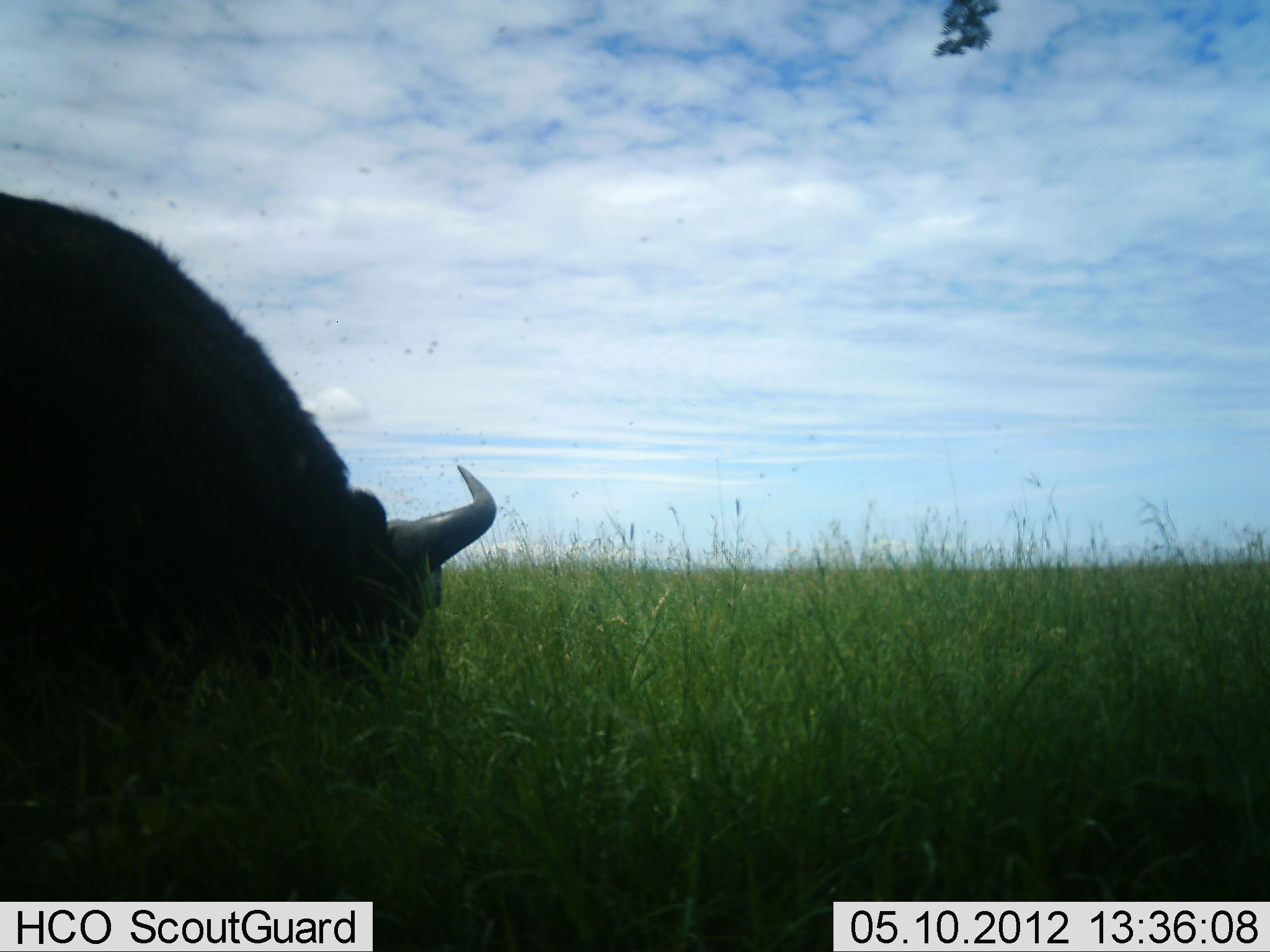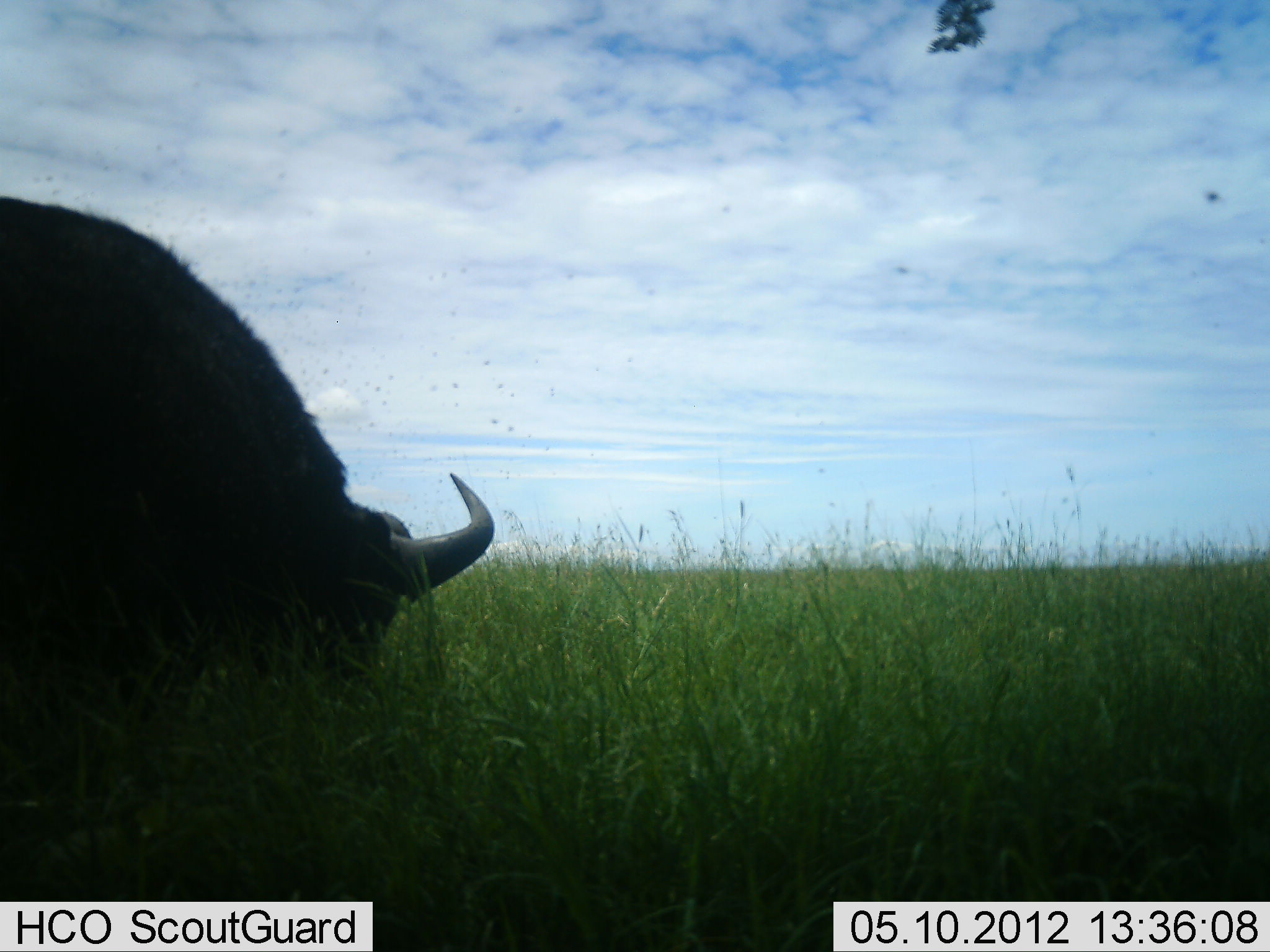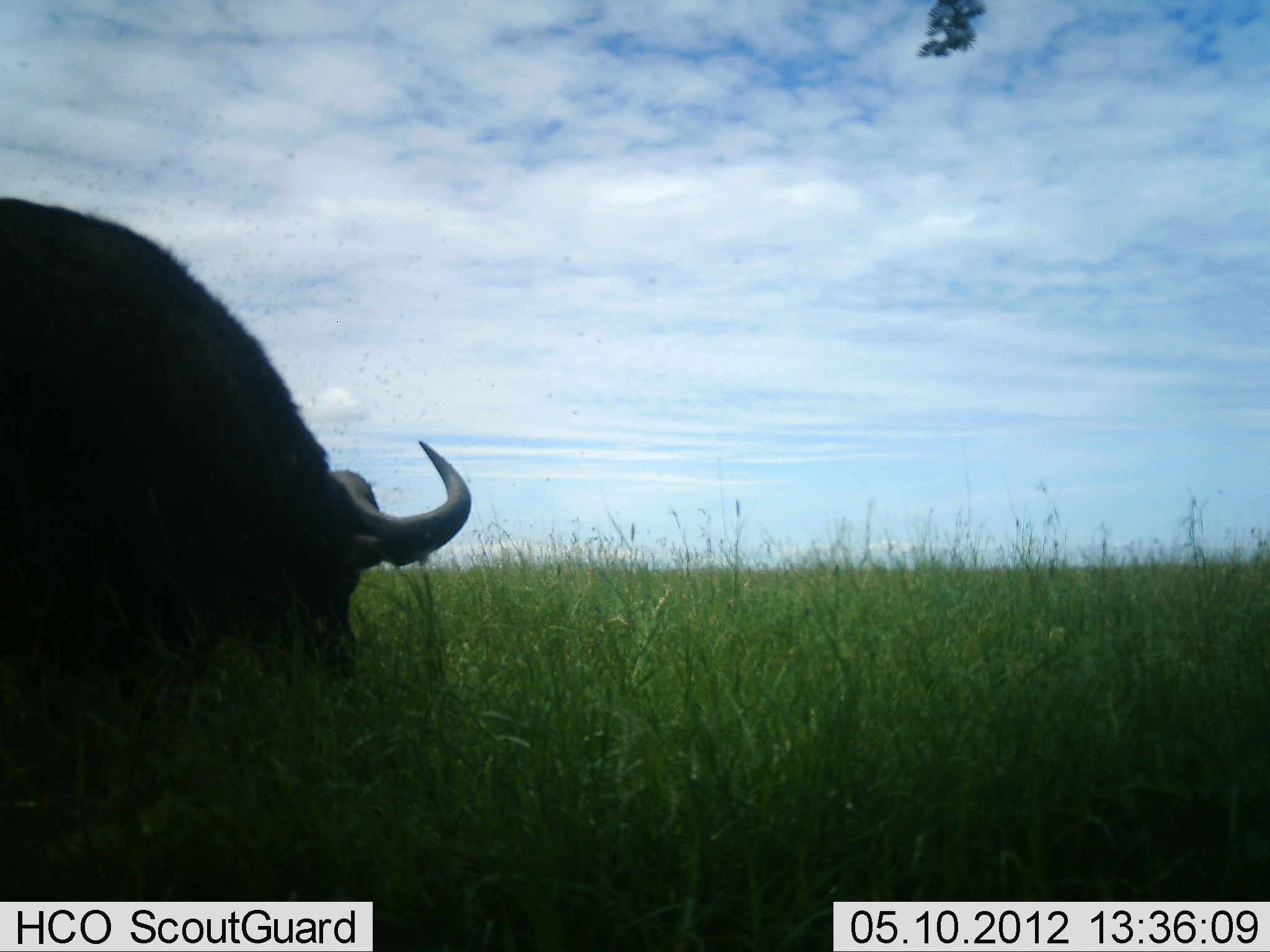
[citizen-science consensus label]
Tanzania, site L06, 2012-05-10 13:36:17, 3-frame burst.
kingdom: Animalia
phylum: Chordata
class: Mammalia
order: Artiodactyla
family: Bovidae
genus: Syncerus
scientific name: Syncerus caffer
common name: cape buffalo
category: buffalo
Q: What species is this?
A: Buffalo (cape buffalo) (Syncerus caffer).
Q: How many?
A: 1.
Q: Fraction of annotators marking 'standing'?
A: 18%.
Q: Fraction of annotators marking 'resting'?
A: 0%.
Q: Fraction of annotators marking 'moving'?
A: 6%.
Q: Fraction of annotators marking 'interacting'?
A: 0%.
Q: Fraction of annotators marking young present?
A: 0%.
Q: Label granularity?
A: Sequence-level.